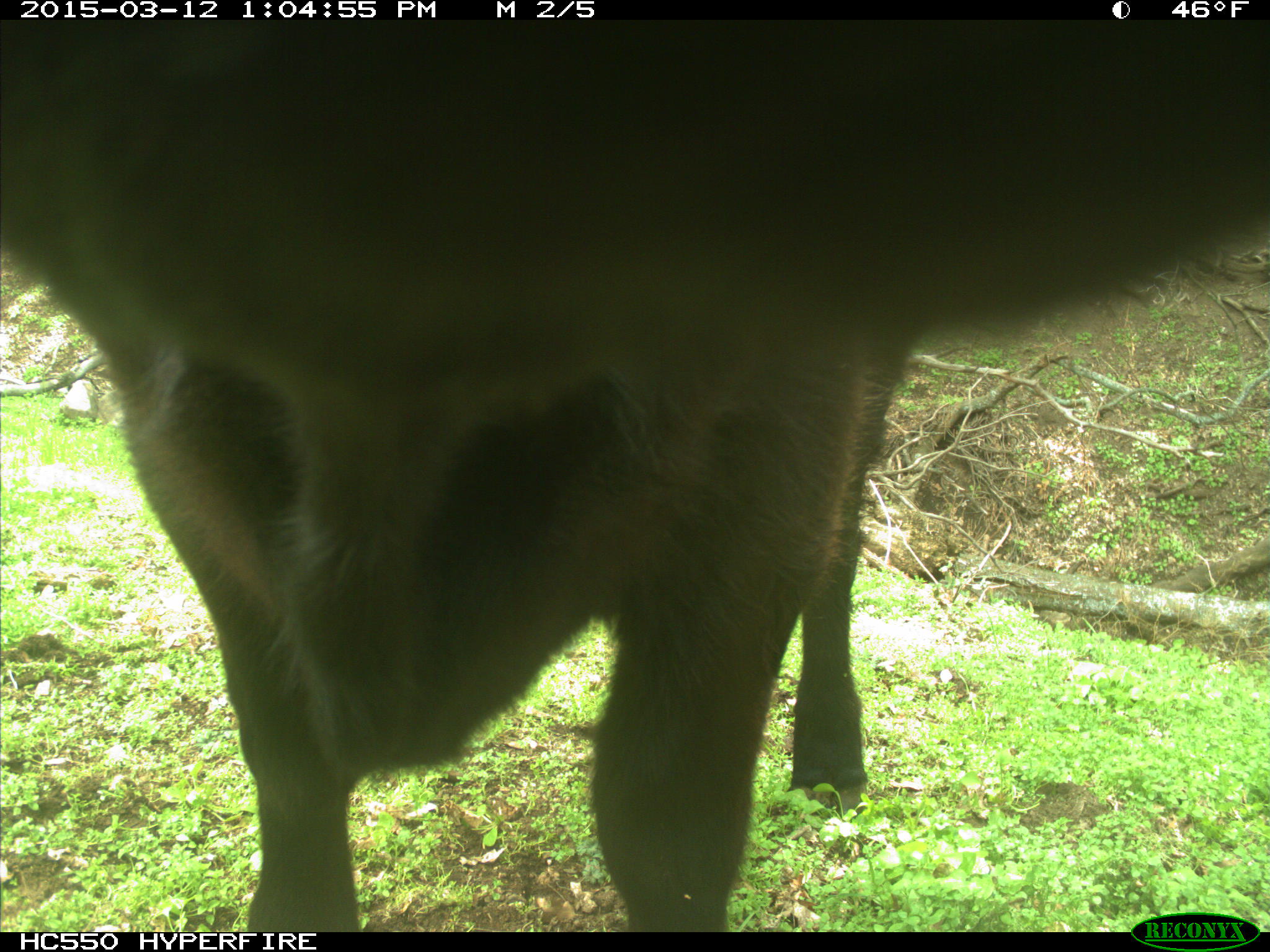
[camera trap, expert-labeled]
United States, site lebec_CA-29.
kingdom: Animalia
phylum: Chordata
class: Mammalia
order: Artiodactyla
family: Bovidae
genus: Bos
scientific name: Bos taurus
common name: domestic cow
Bos taurus (domestic cow).